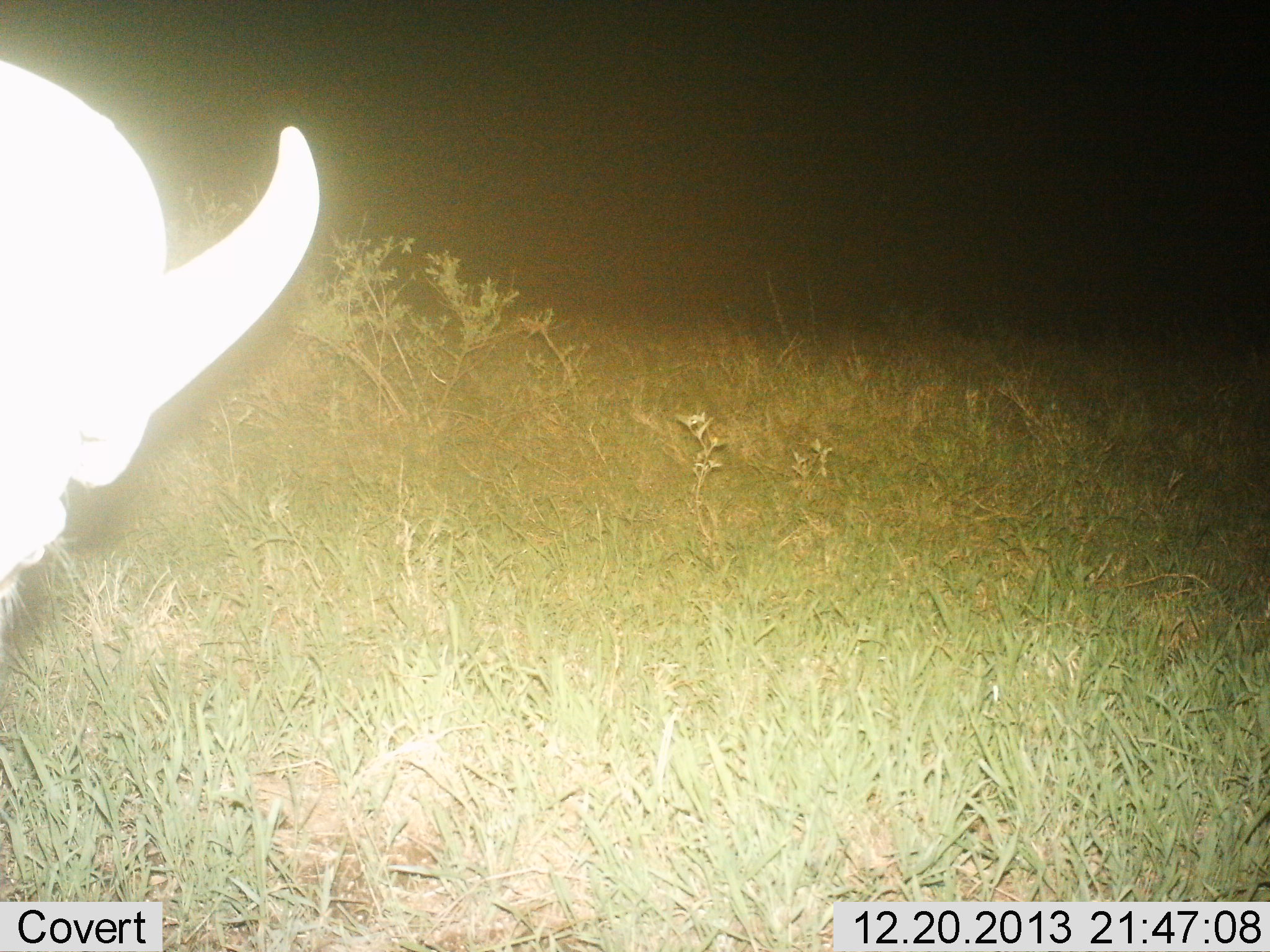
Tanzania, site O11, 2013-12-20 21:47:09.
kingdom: Animalia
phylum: Chordata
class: Mammalia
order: Artiodactyla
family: Bovidae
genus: Connochaetes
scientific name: Connochaetes taurinus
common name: blue wildebeest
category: wildebeest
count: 1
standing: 73%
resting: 0%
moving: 9%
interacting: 0%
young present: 0%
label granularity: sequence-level